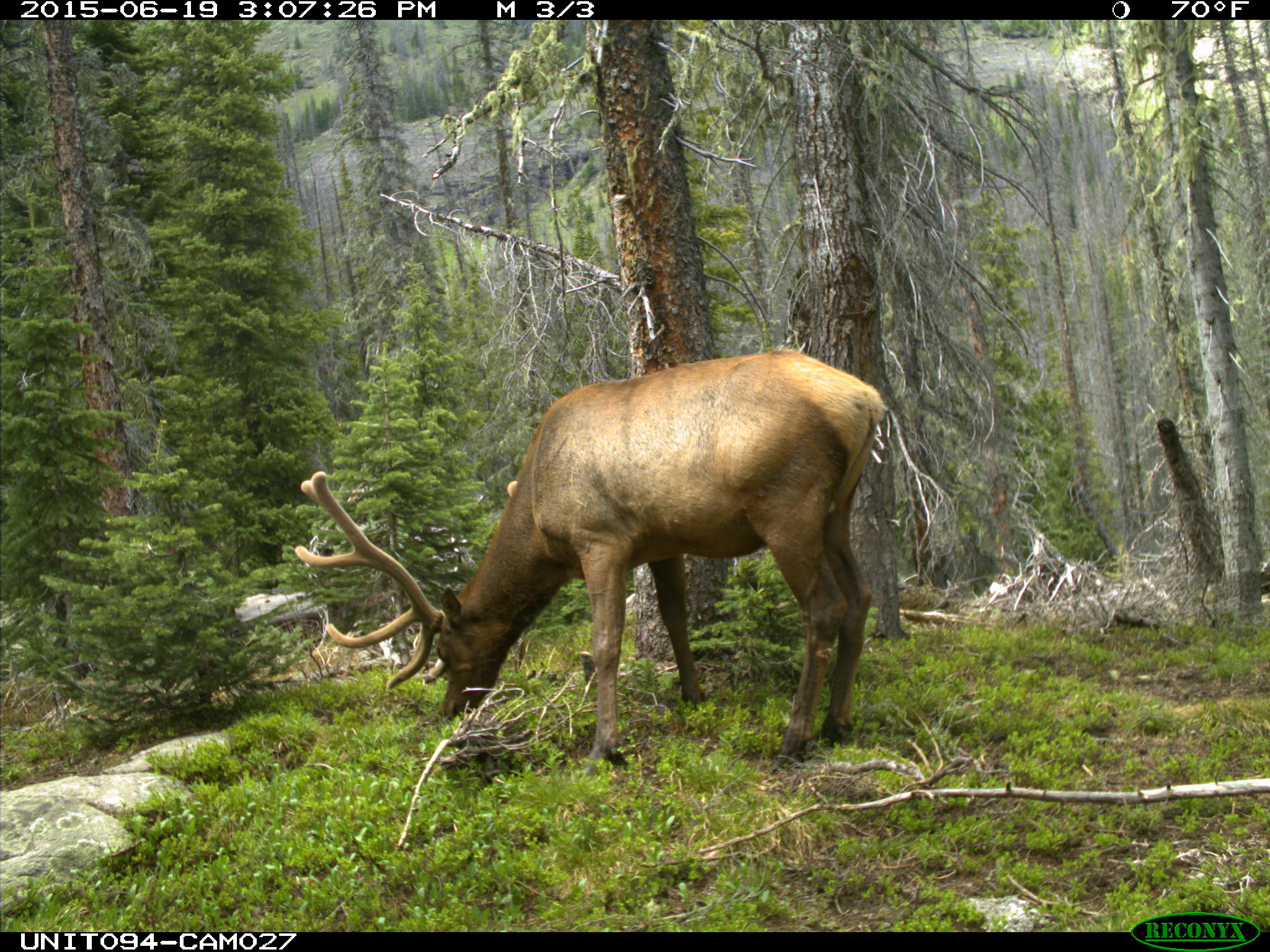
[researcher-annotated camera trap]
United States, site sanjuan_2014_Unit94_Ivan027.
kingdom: Animalia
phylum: Chordata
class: Mammalia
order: Artiodactyla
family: Cervidae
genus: Cervus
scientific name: Cervus elaphus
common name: red deer